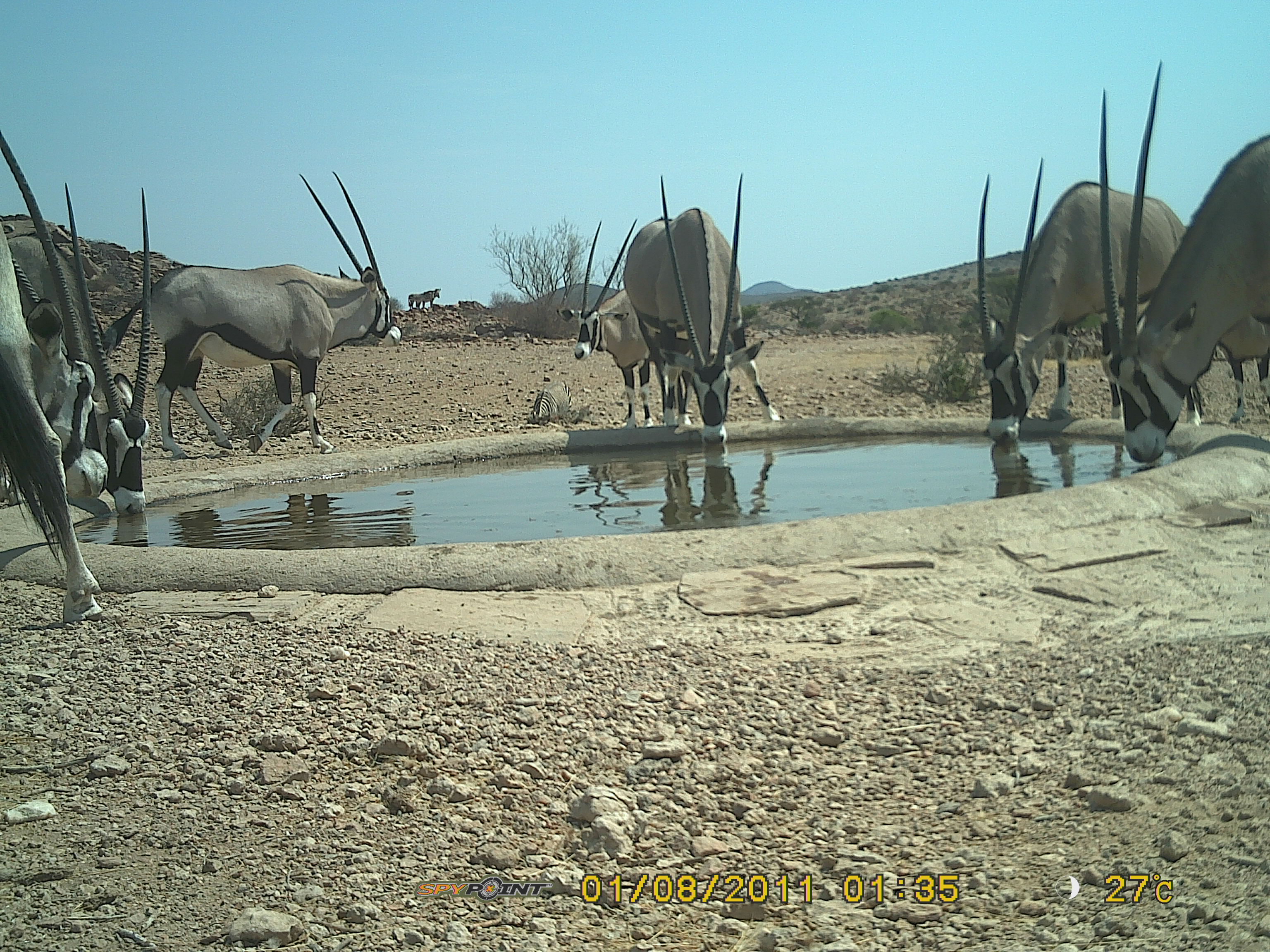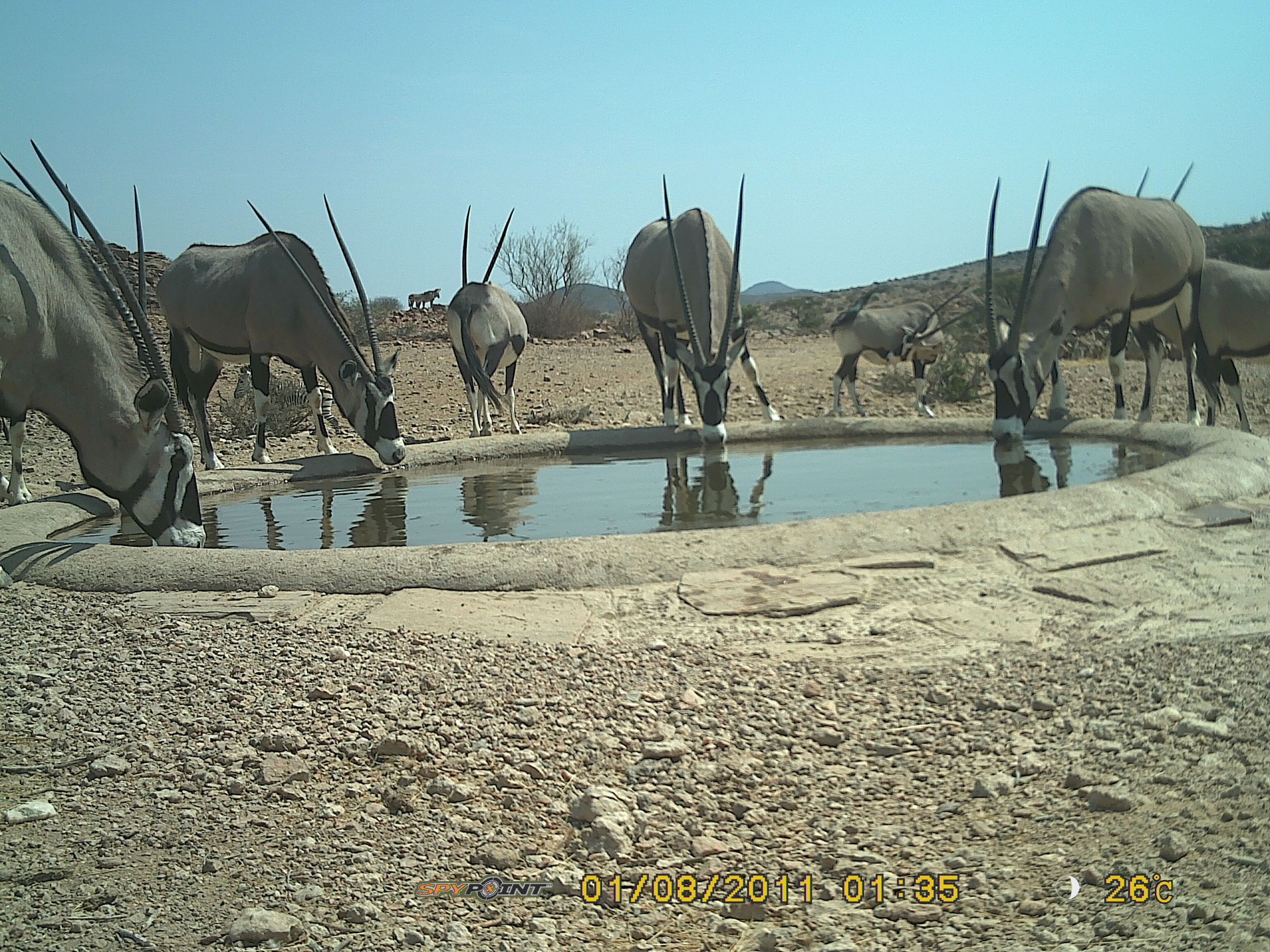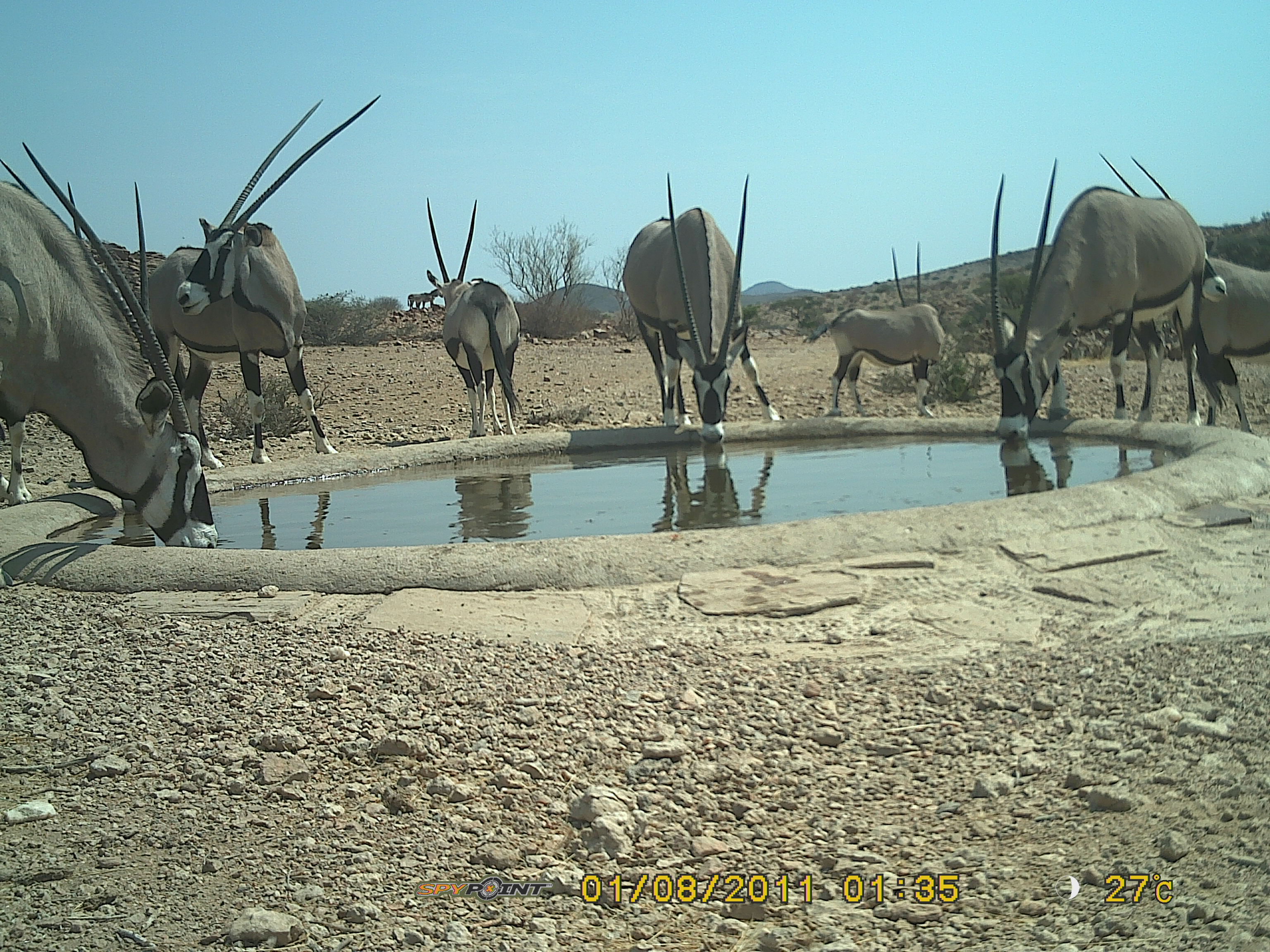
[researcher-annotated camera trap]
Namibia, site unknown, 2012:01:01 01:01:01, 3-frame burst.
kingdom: Animalia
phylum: Chordata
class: Mammalia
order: Artiodactyla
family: Bovidae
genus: Oryx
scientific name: Oryx gazella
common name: gemsbok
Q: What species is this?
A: Oryx gazella (gemsbok).